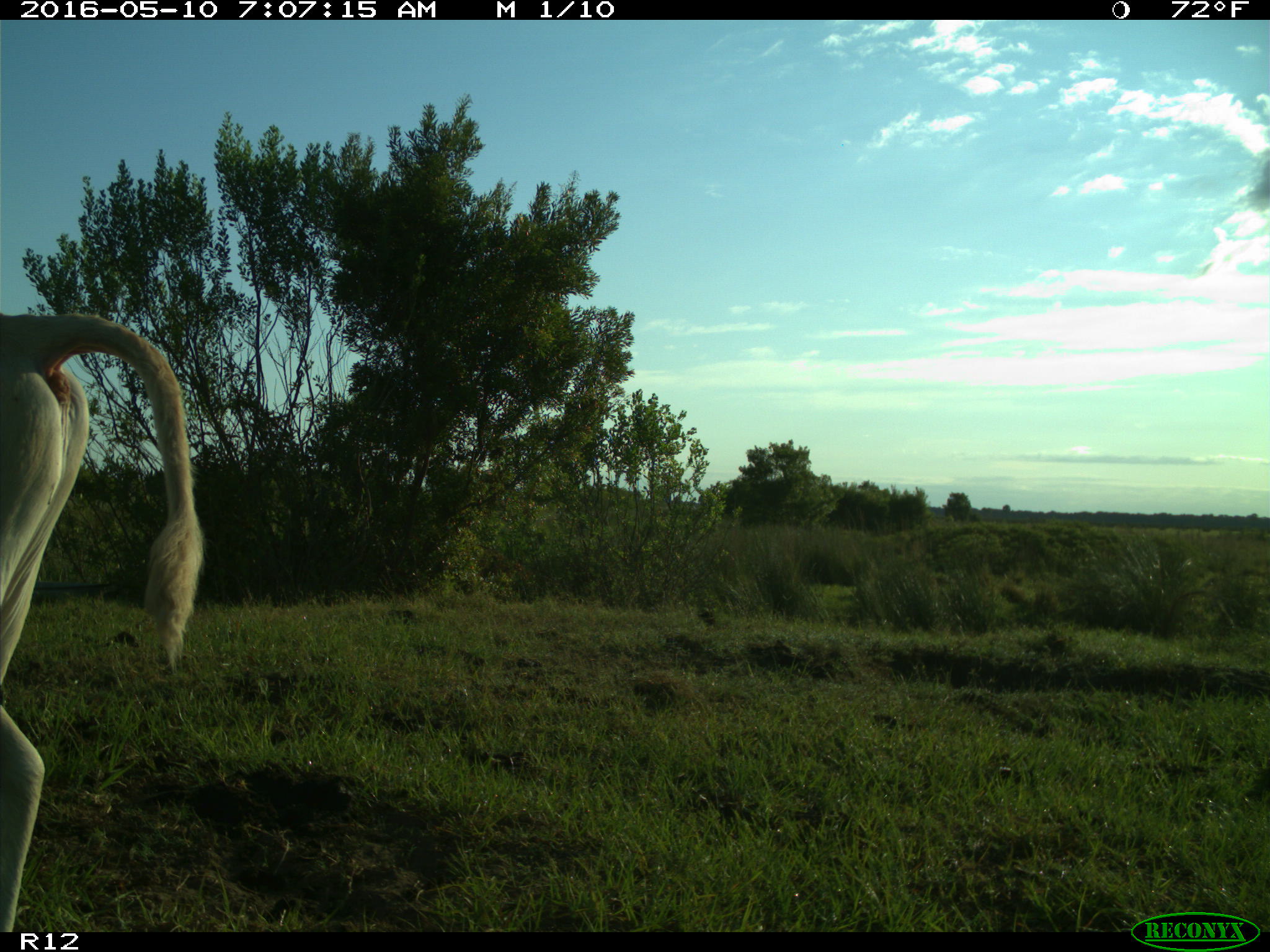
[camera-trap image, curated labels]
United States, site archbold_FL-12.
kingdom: Animalia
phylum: Chordata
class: Mammalia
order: Artiodactyla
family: Bovidae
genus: Bos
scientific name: Bos taurus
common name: domestic cow